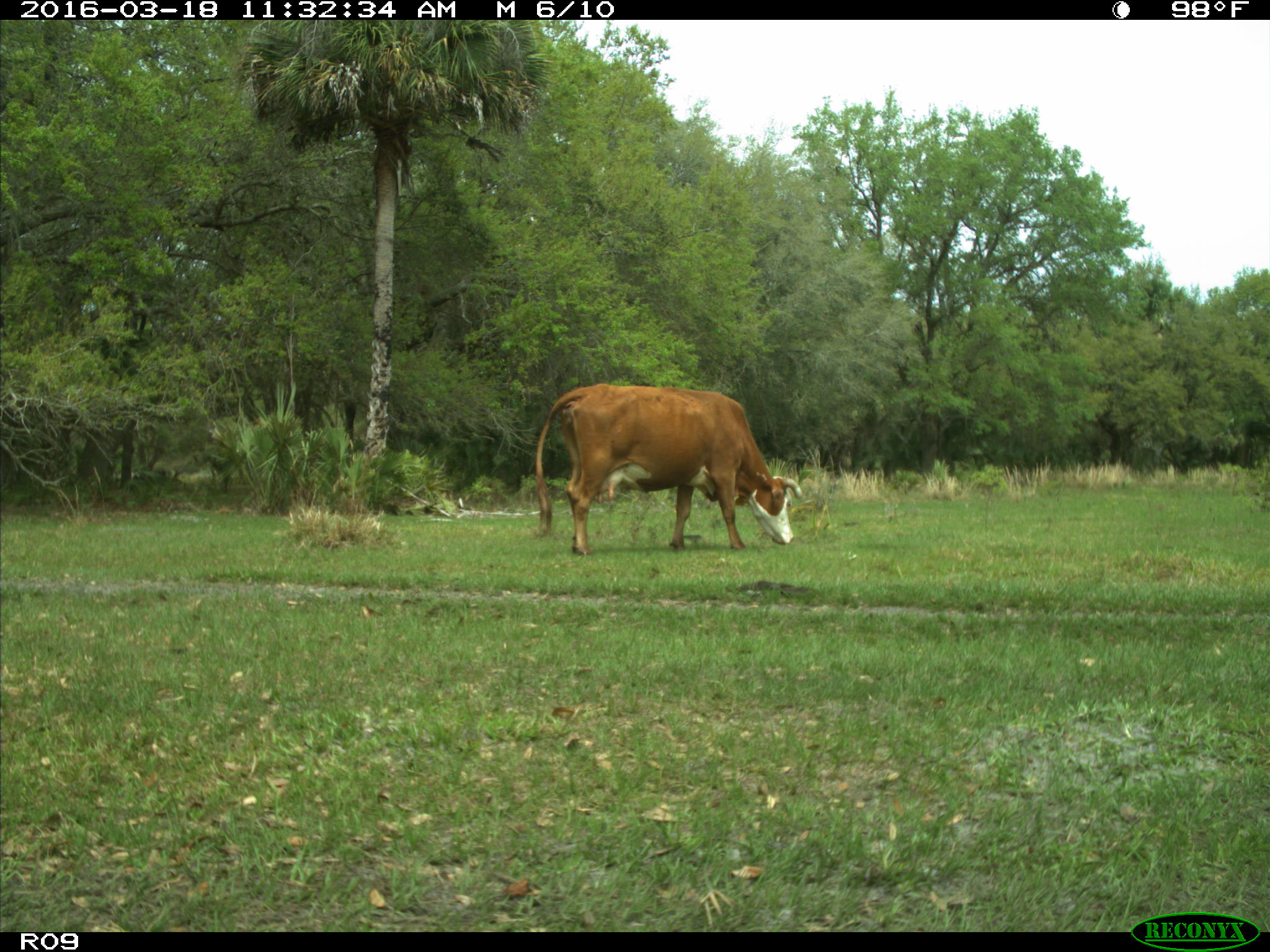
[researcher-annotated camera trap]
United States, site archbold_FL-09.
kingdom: Animalia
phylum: Chordata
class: Mammalia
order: Artiodactyla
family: Bovidae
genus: Bos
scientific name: Bos taurus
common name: domestic cow